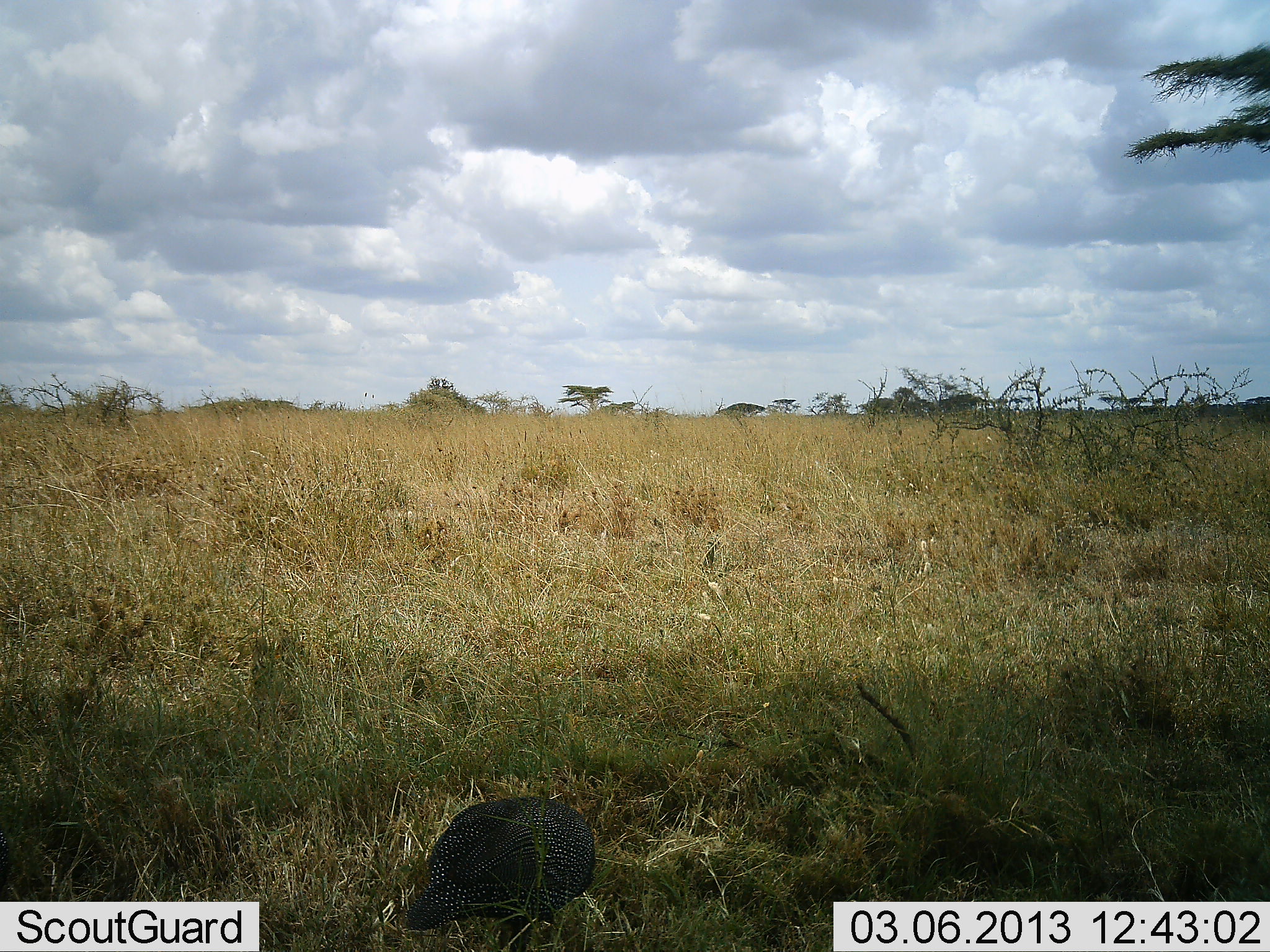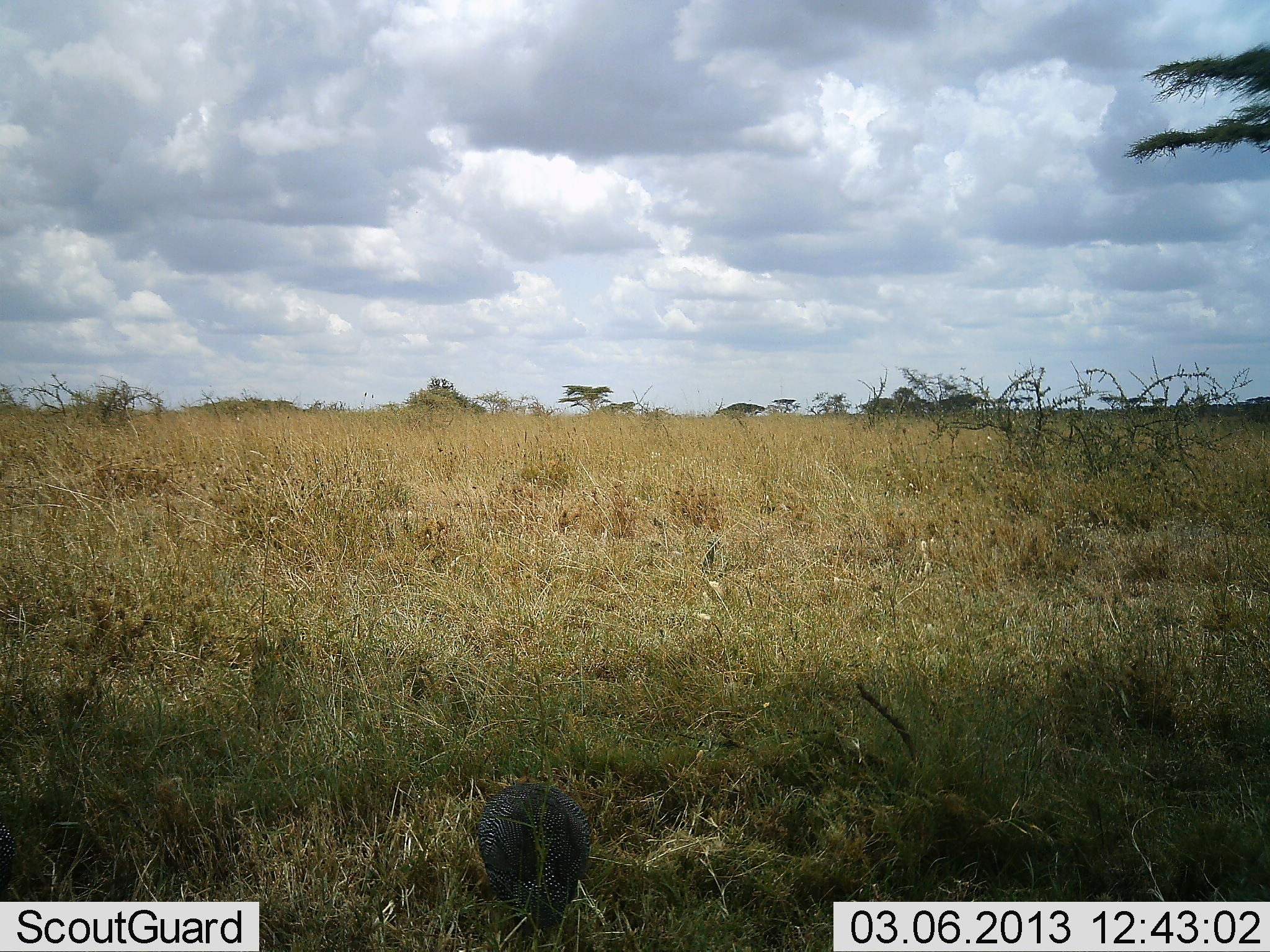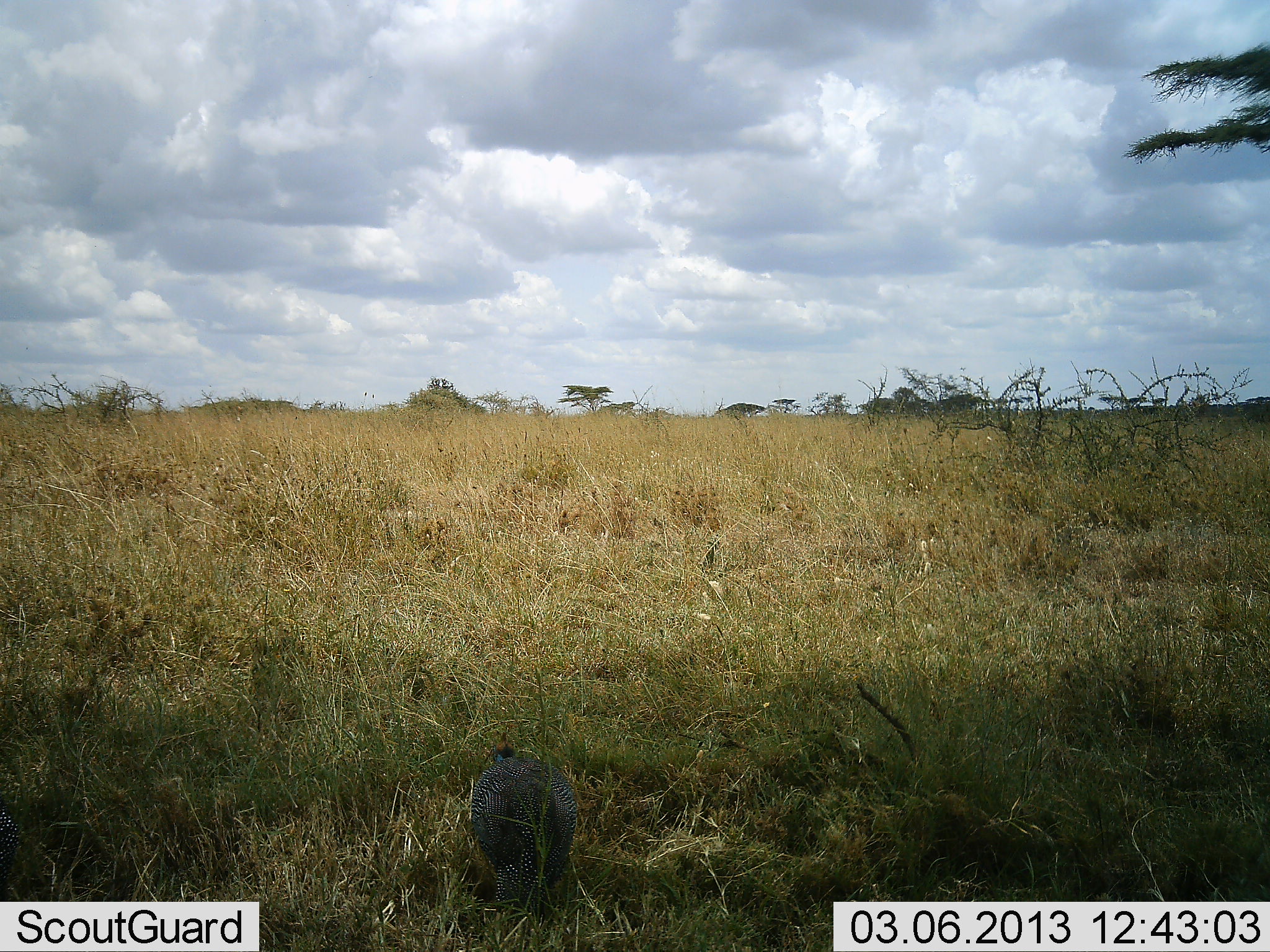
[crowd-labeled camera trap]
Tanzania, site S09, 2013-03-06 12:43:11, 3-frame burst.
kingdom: Animalia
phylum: Chordata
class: Aves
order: Galliformes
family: Numididae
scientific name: Numididae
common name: guinea fowl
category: guineafowl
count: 1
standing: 10%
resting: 0%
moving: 29%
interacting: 0%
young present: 0%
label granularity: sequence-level